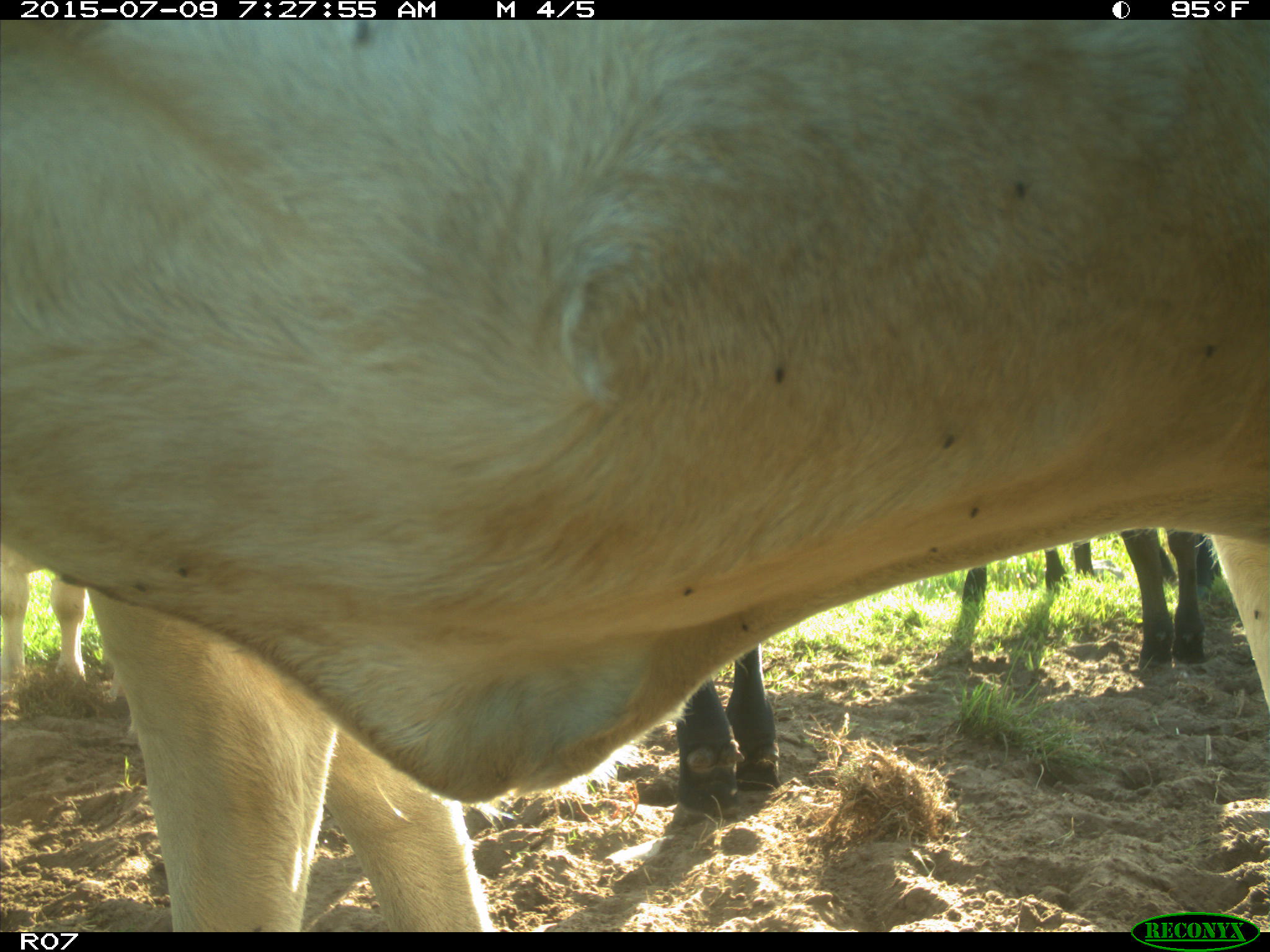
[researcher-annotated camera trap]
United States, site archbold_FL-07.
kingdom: Animalia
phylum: Chordata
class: Mammalia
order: Artiodactyla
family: Bovidae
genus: Bos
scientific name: Bos taurus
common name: domestic cow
Bos taurus (domestic cow).